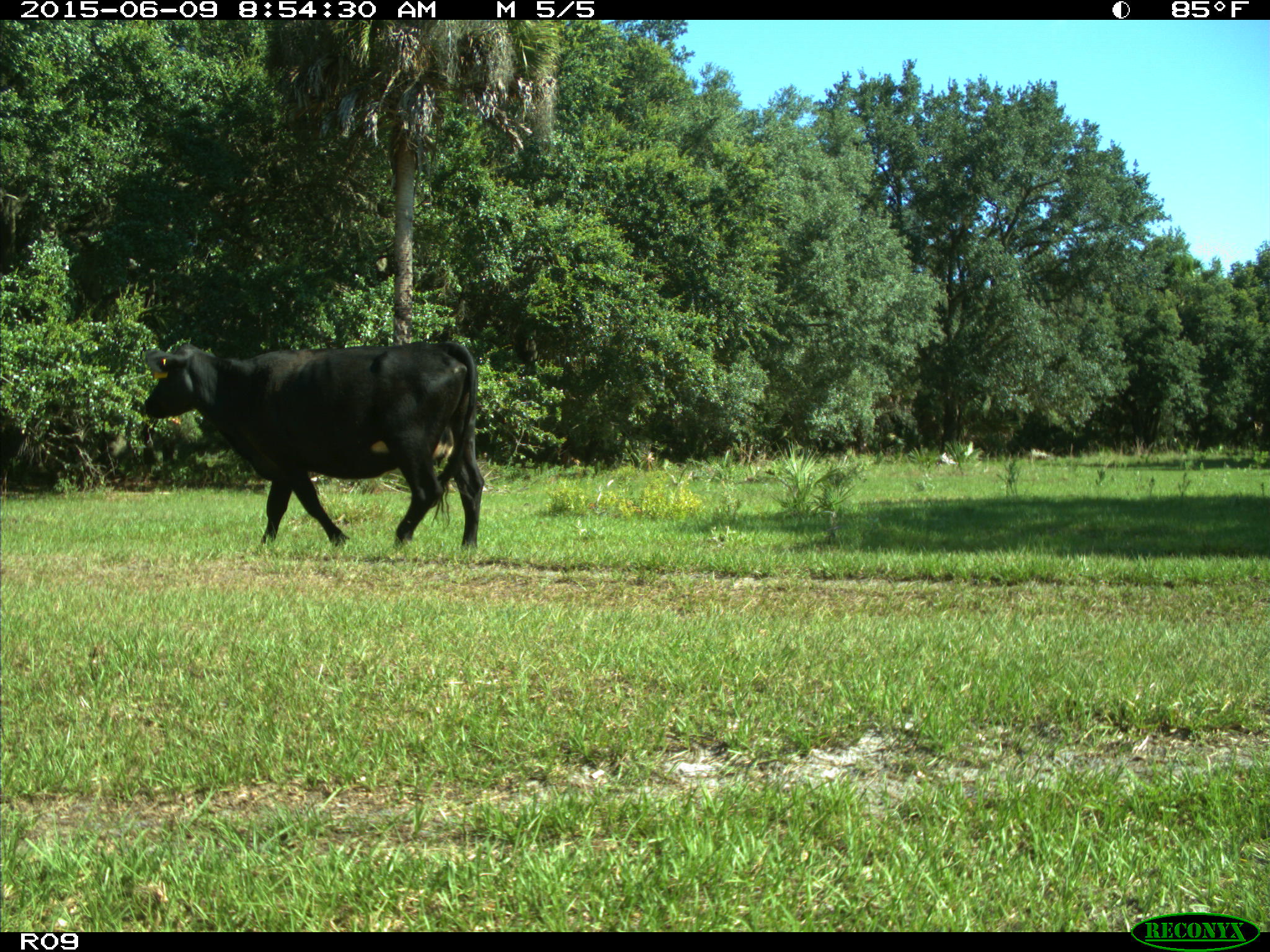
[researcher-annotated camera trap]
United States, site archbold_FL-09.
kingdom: Animalia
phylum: Chordata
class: Mammalia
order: Artiodactyla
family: Bovidae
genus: Bos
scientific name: Bos taurus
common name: domestic cow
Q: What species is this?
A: Bos taurus (domestic cow).